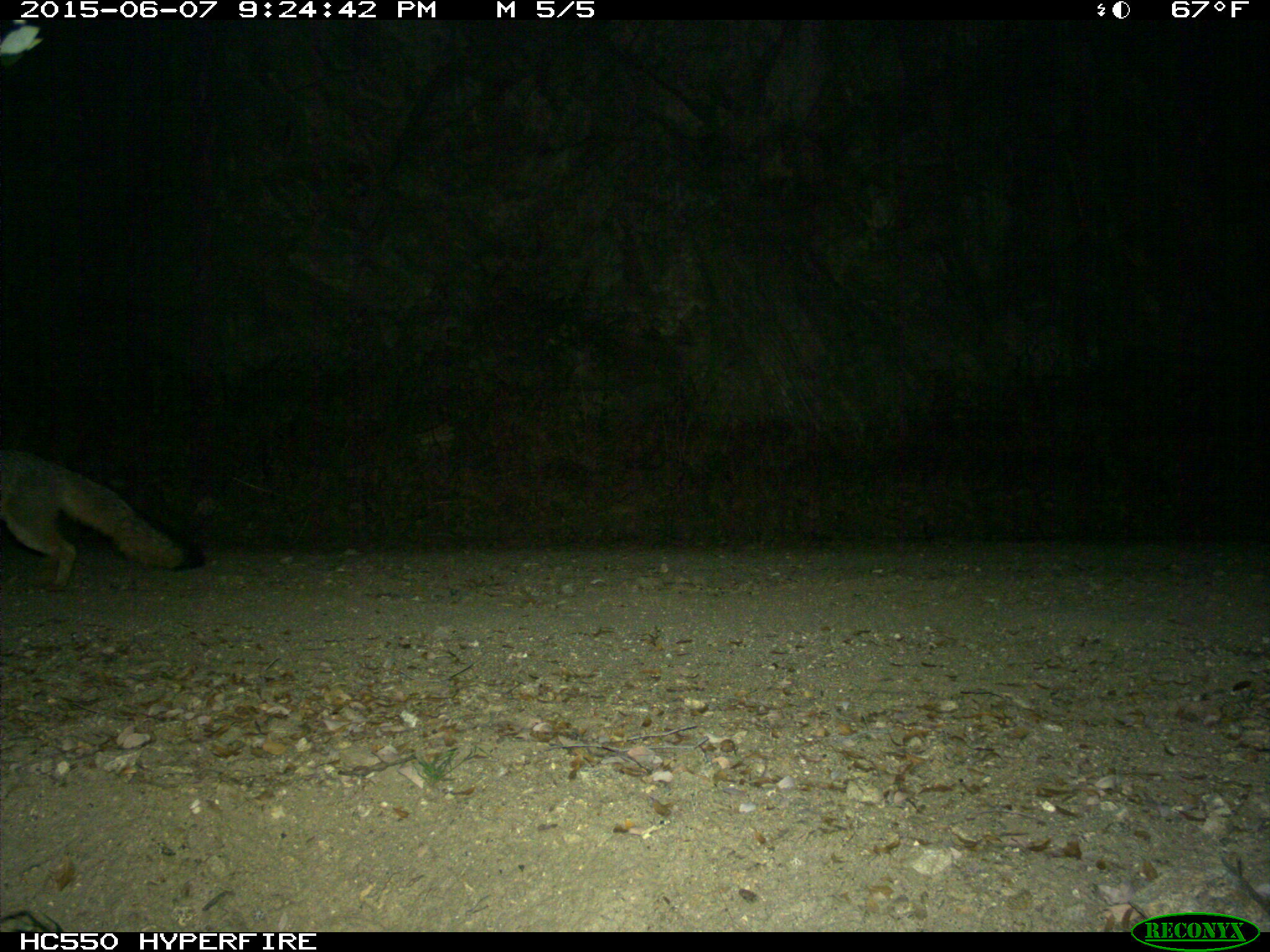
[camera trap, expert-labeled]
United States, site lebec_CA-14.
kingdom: Animalia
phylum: Chordata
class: Mammalia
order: Carnivora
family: Canidae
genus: Urocyon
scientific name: Urocyon cinereoargenteus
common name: gray fox